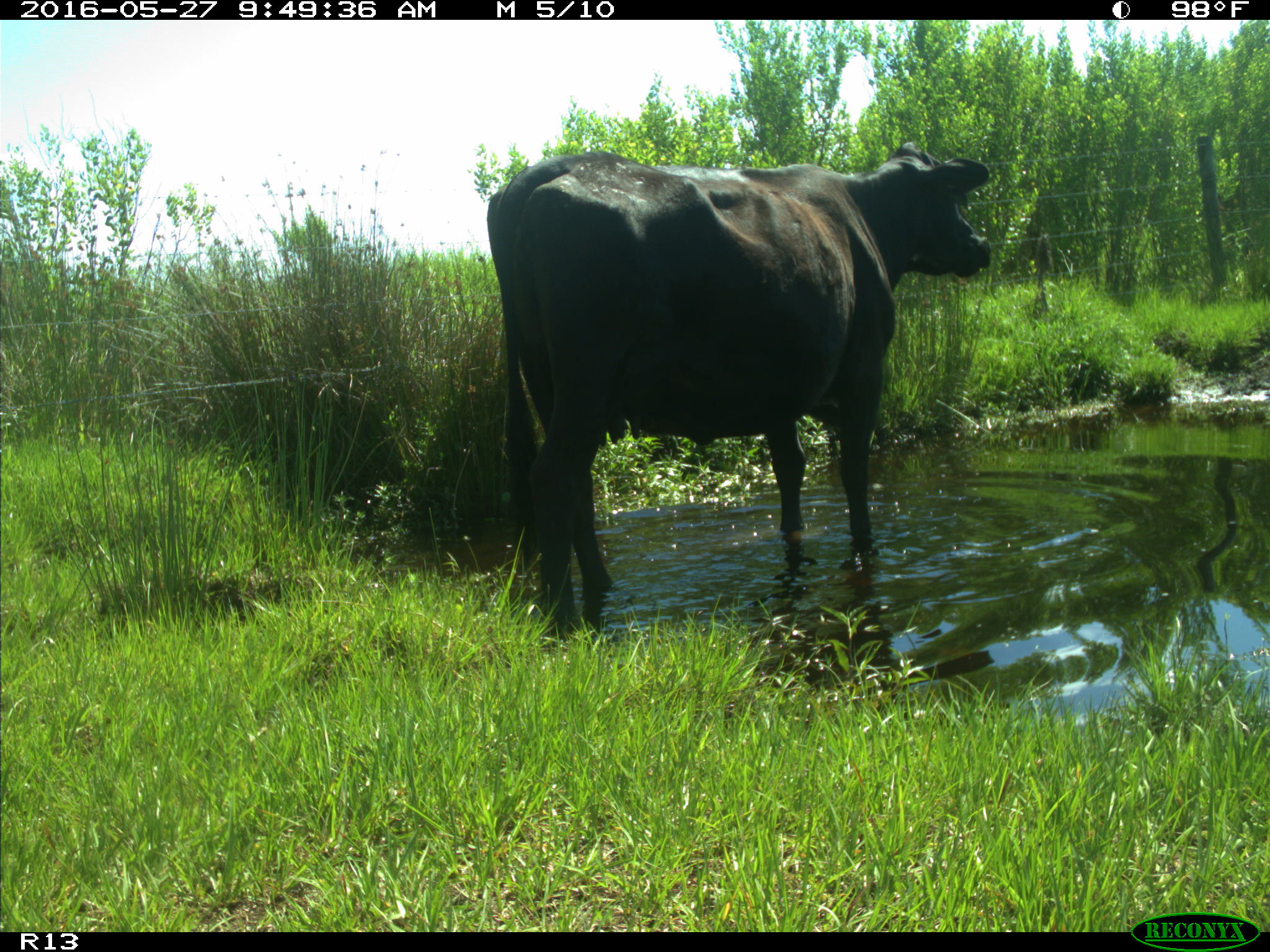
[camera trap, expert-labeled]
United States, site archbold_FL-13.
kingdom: Animalia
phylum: Chordata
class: Mammalia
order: Artiodactyla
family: Bovidae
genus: Bos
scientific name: Bos taurus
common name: domestic cow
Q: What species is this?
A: Bos taurus (domestic cow).